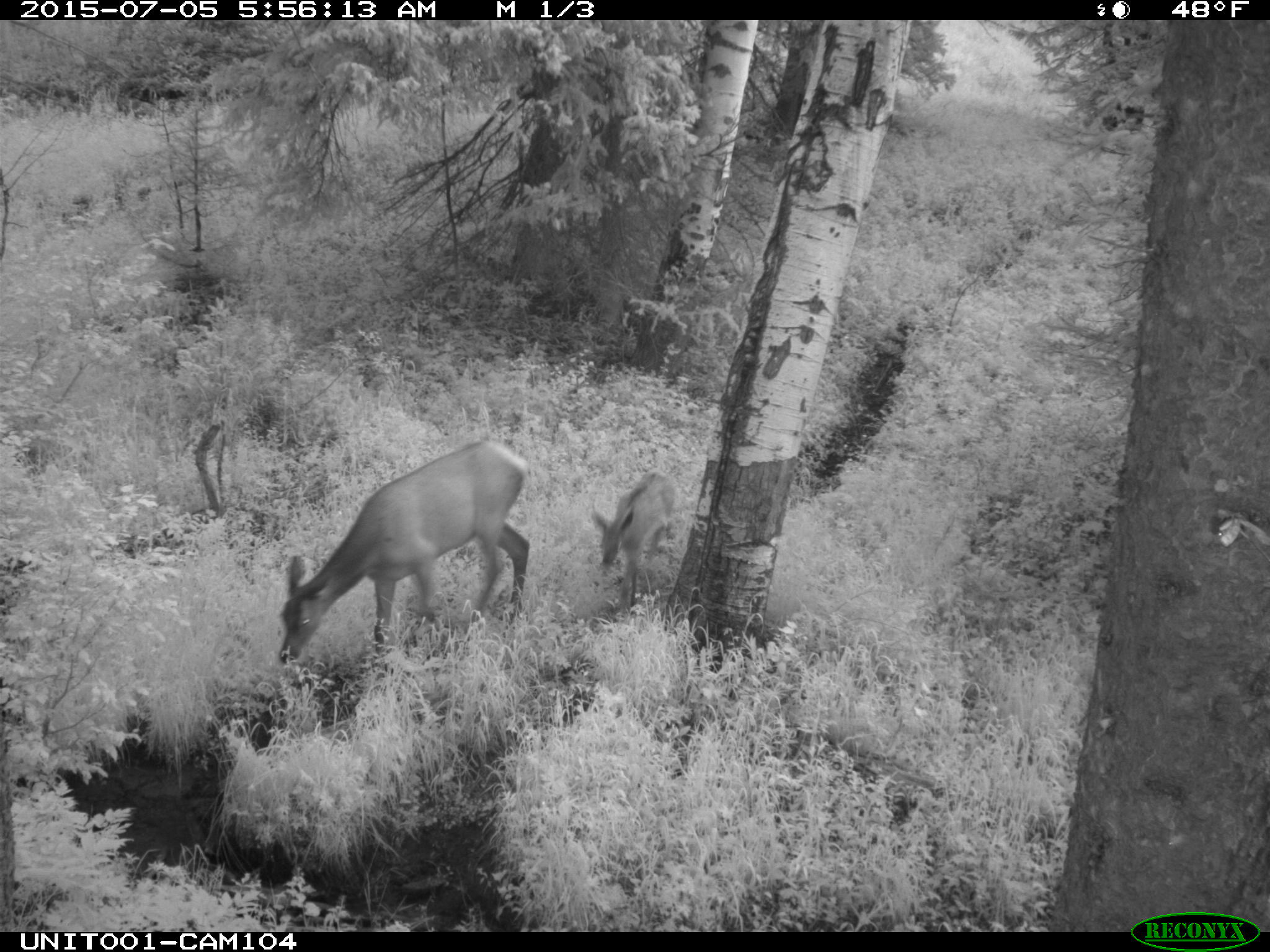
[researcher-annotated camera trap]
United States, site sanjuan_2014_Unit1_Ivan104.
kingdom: Animalia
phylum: Chordata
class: Mammalia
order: Artiodactyla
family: Cervidae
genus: Cervus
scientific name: Cervus elaphus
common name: red deer